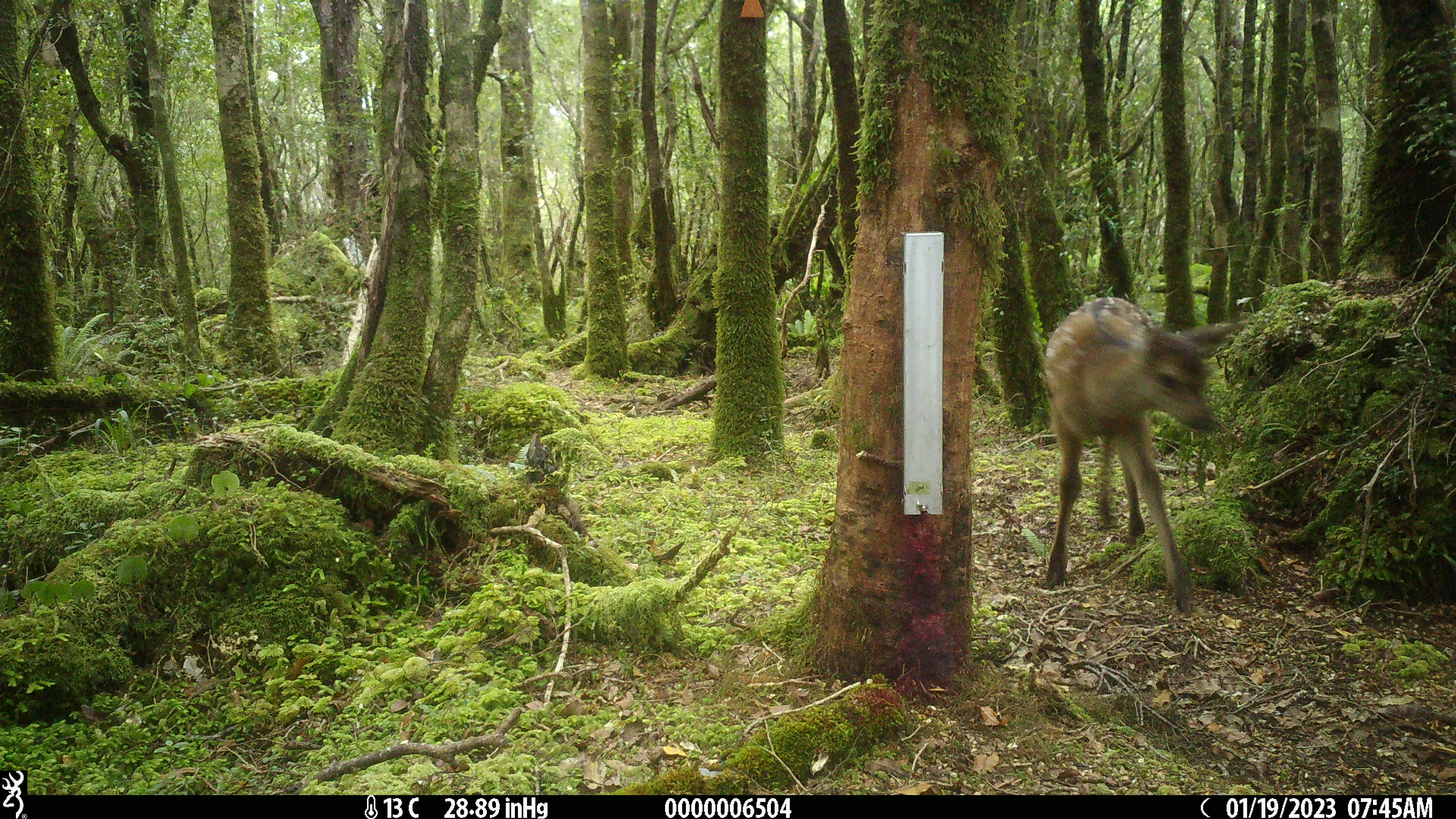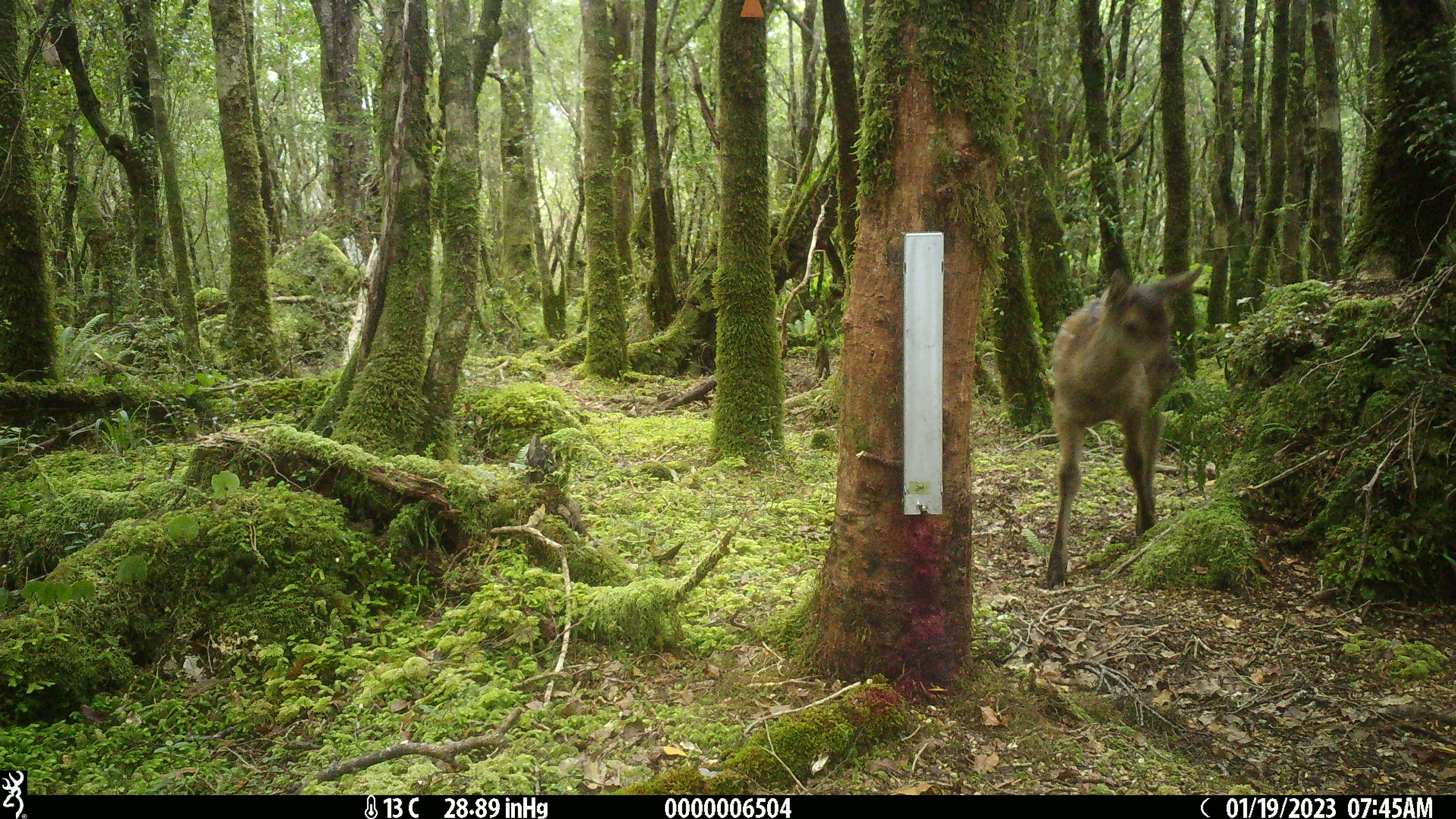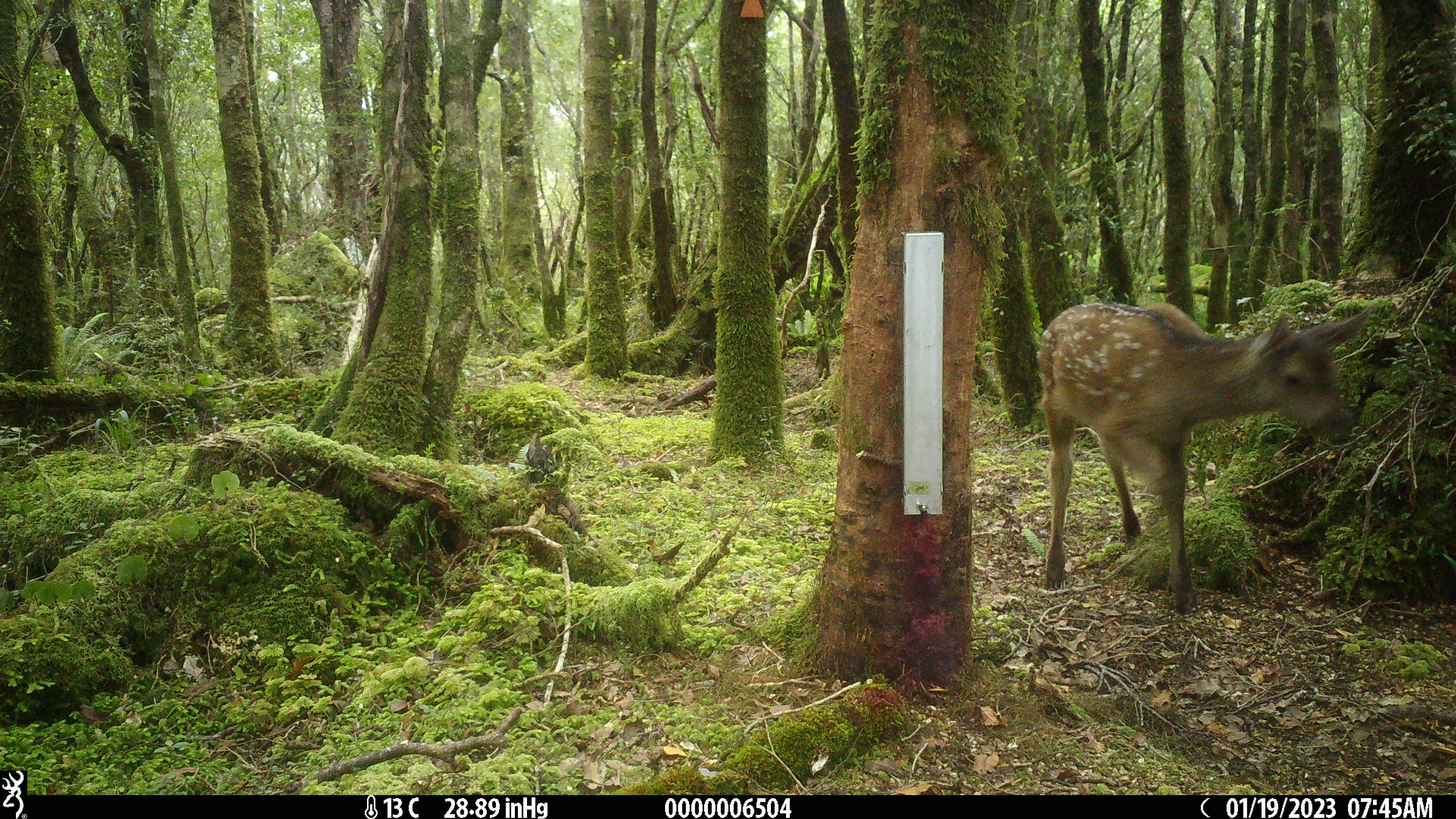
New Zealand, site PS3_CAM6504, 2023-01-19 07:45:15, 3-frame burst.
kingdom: Animalia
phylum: Chordata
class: Mammalia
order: Artiodactyla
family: Cervidae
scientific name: Cervidae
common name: deer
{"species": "deer (Cervidae)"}